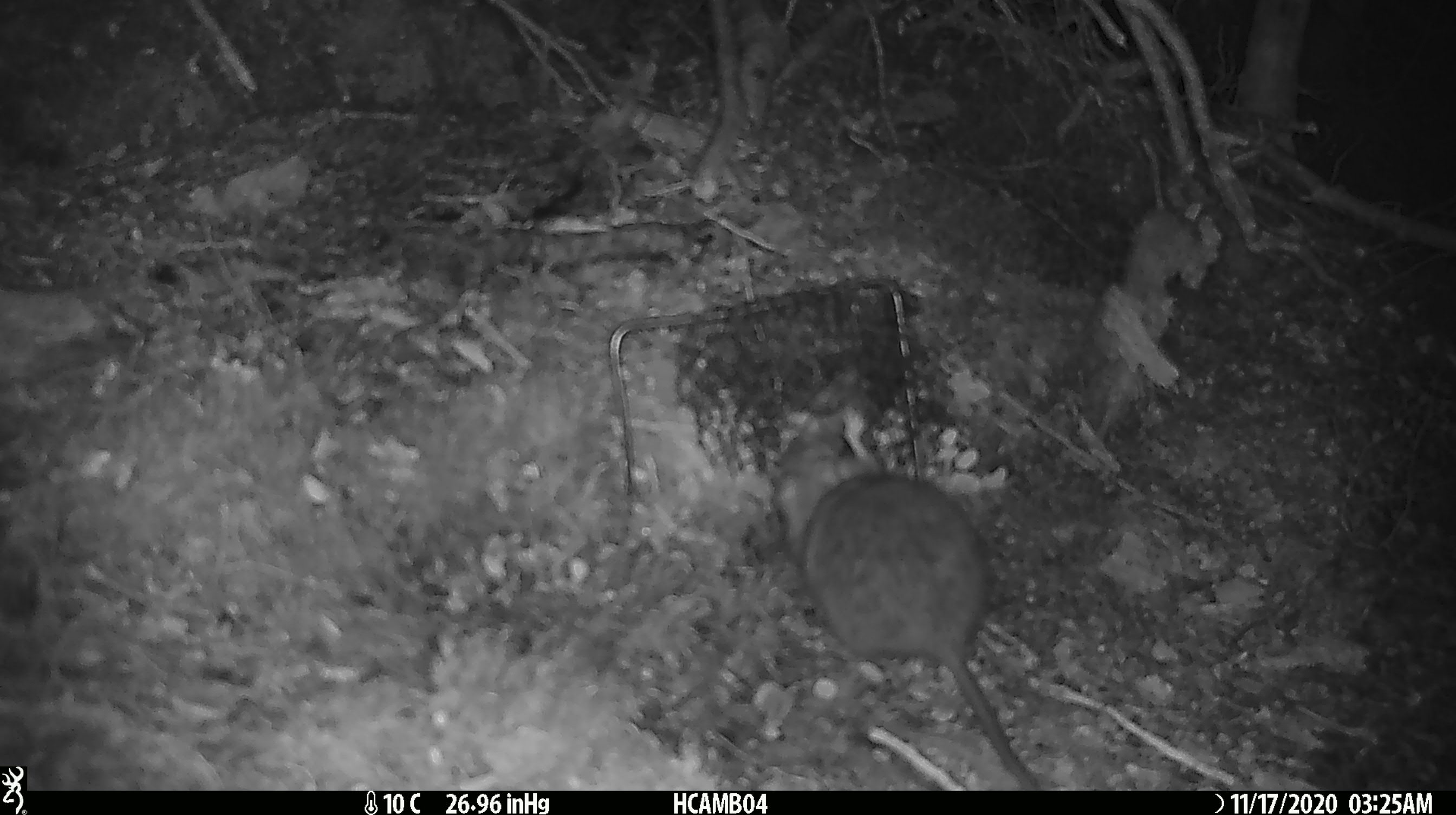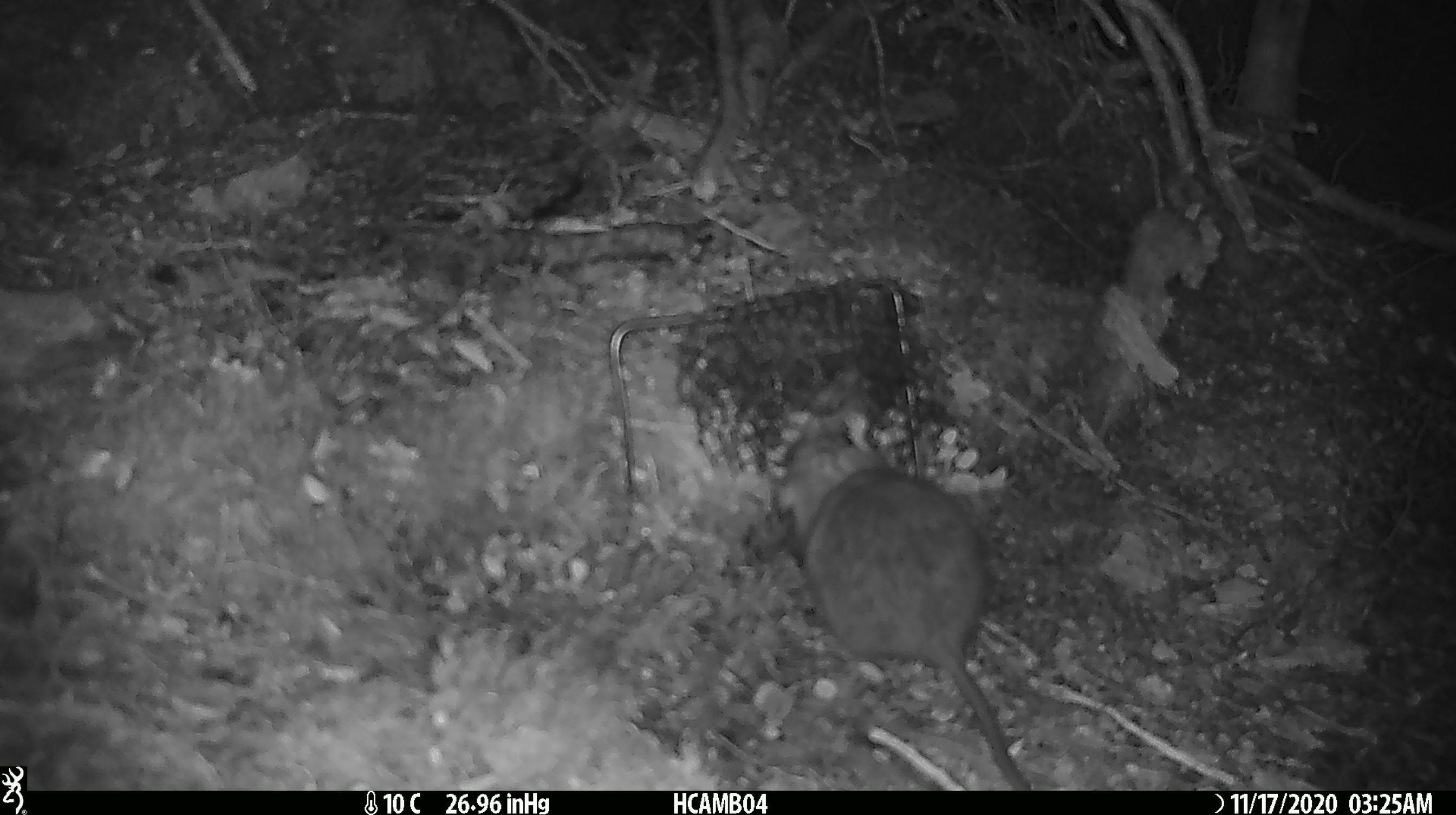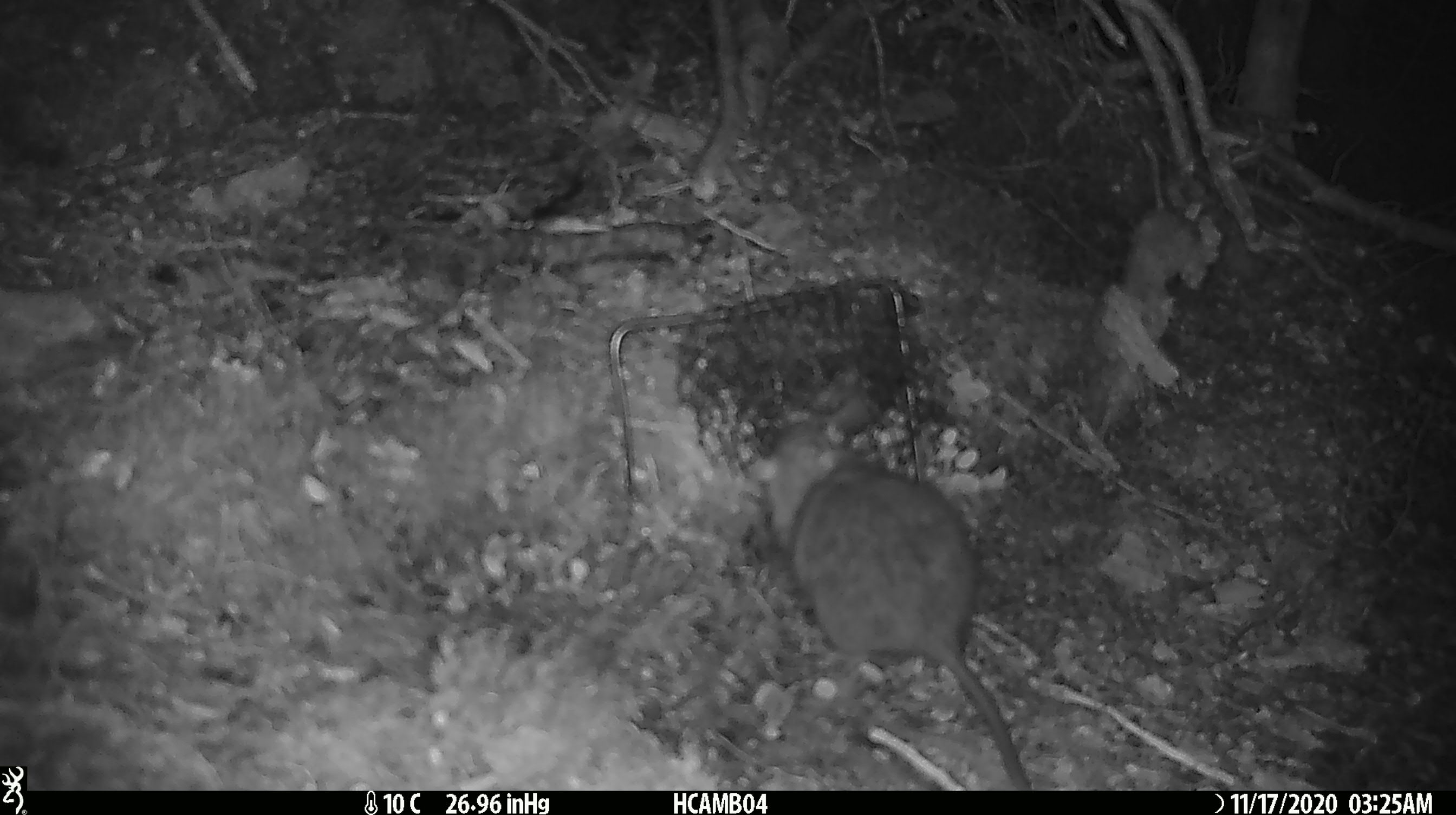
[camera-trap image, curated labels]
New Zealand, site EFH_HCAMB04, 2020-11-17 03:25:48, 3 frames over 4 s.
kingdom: Animalia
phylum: Chordata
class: Mammalia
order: Rodentia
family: Muridae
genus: Rattus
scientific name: Rattus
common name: rat